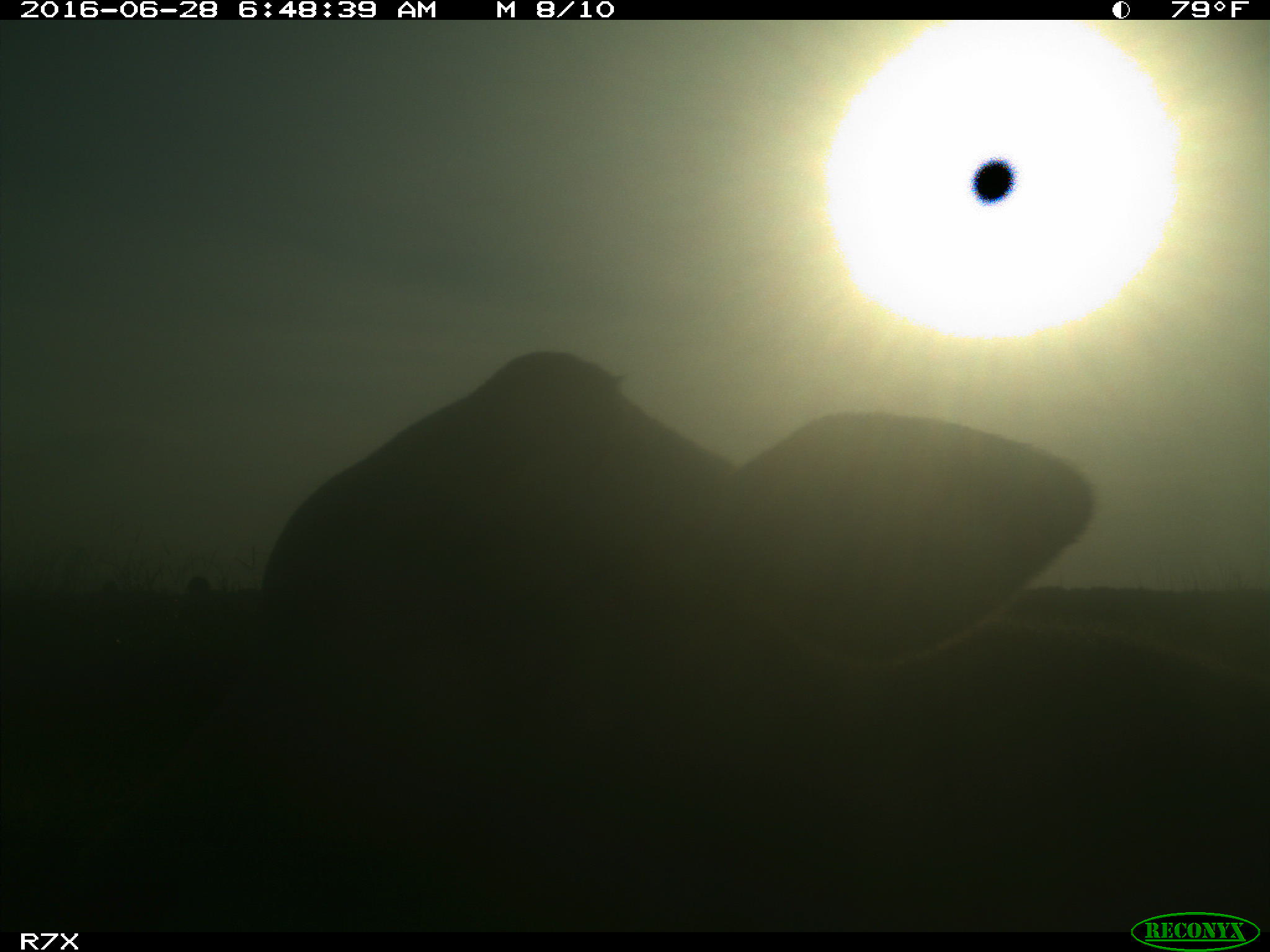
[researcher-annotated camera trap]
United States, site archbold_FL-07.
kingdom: Animalia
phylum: Chordata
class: Mammalia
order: Artiodactyla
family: Bovidae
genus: Bos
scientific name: Bos taurus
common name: domestic cow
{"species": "Bos taurus (domestic cow)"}